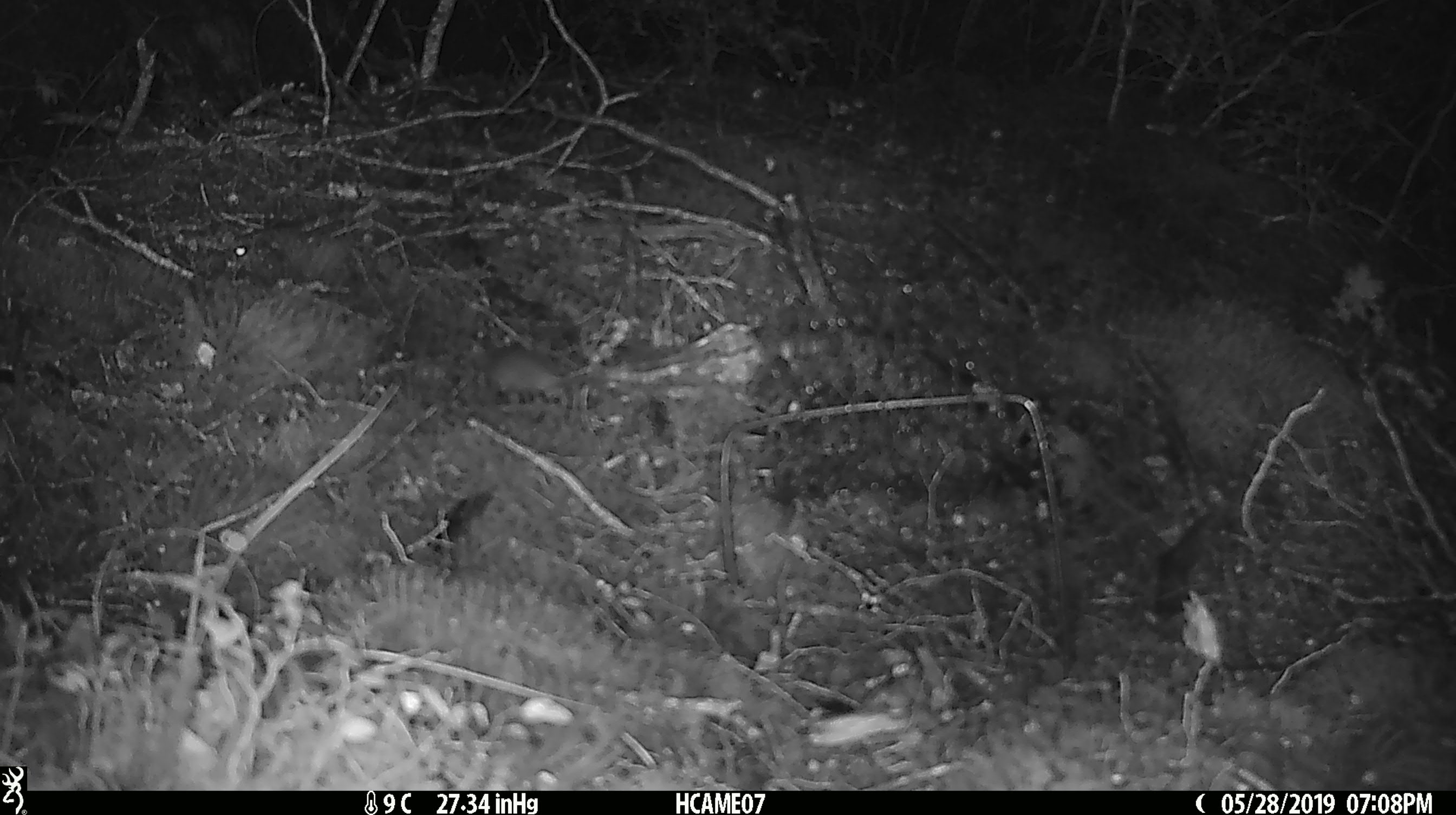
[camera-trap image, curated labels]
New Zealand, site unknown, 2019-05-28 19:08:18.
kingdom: Animalia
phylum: Chordata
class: Mammalia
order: Rodentia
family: Muridae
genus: Mus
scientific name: Mus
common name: mouse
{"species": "mouse (Mus)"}